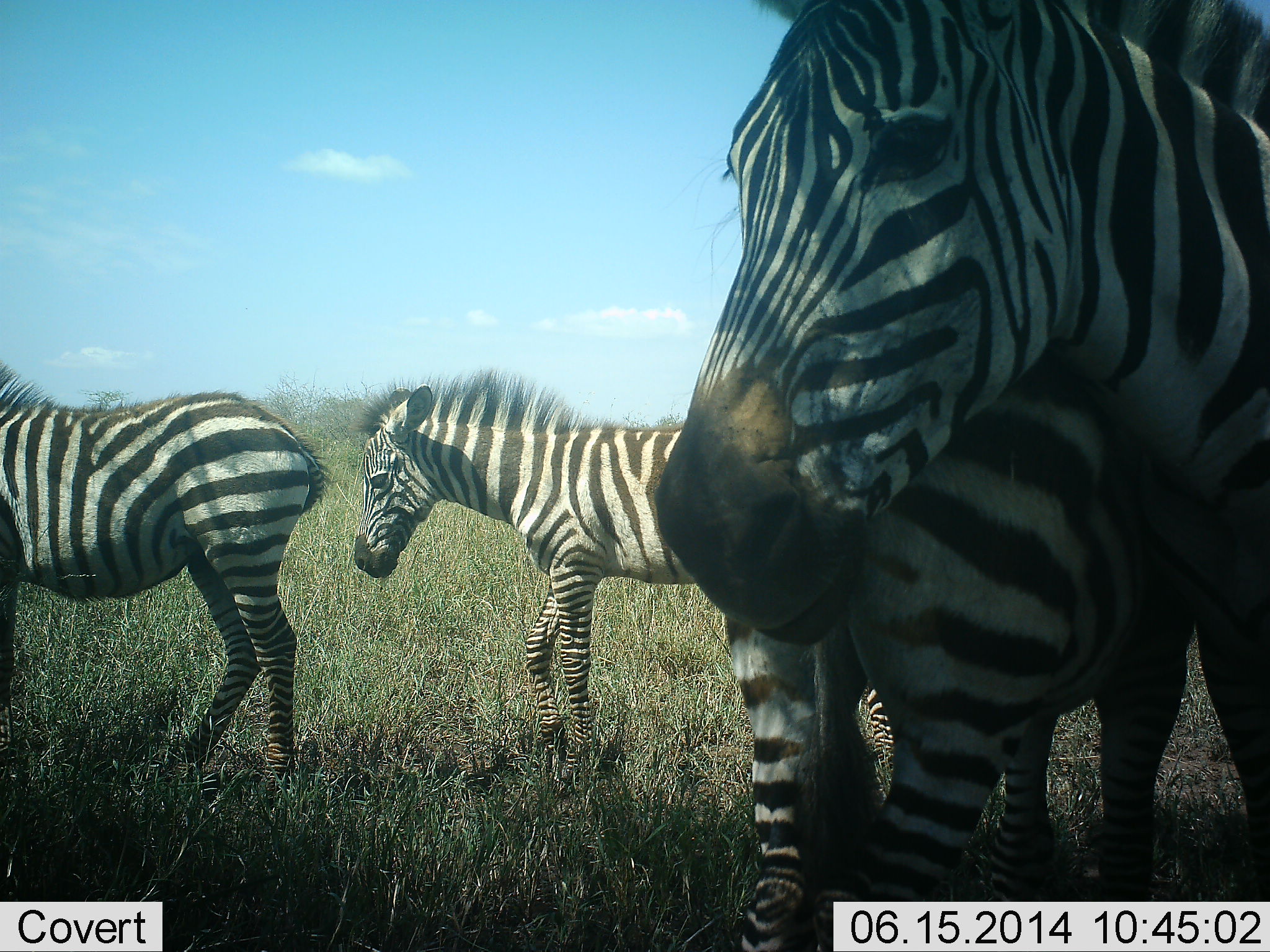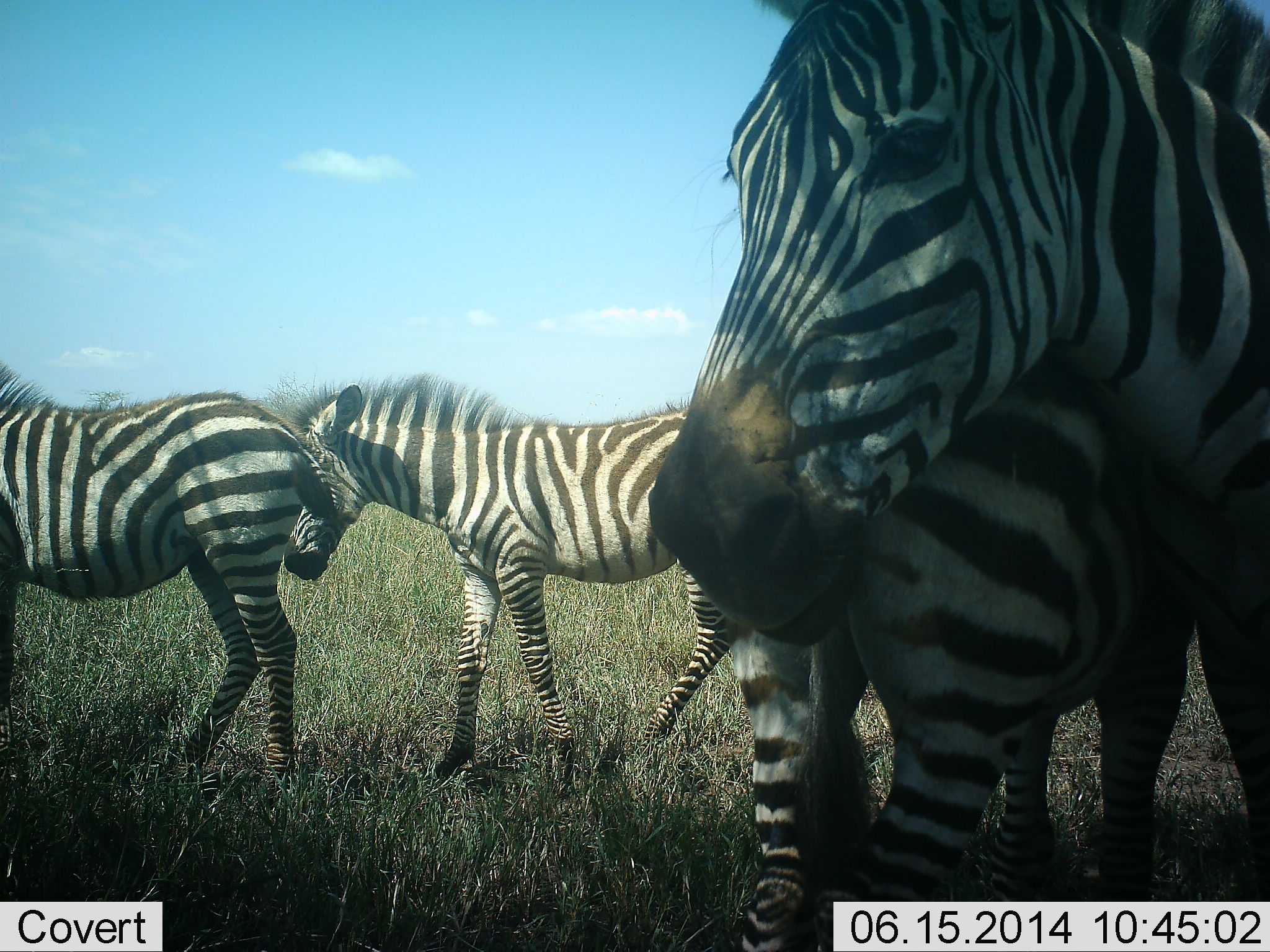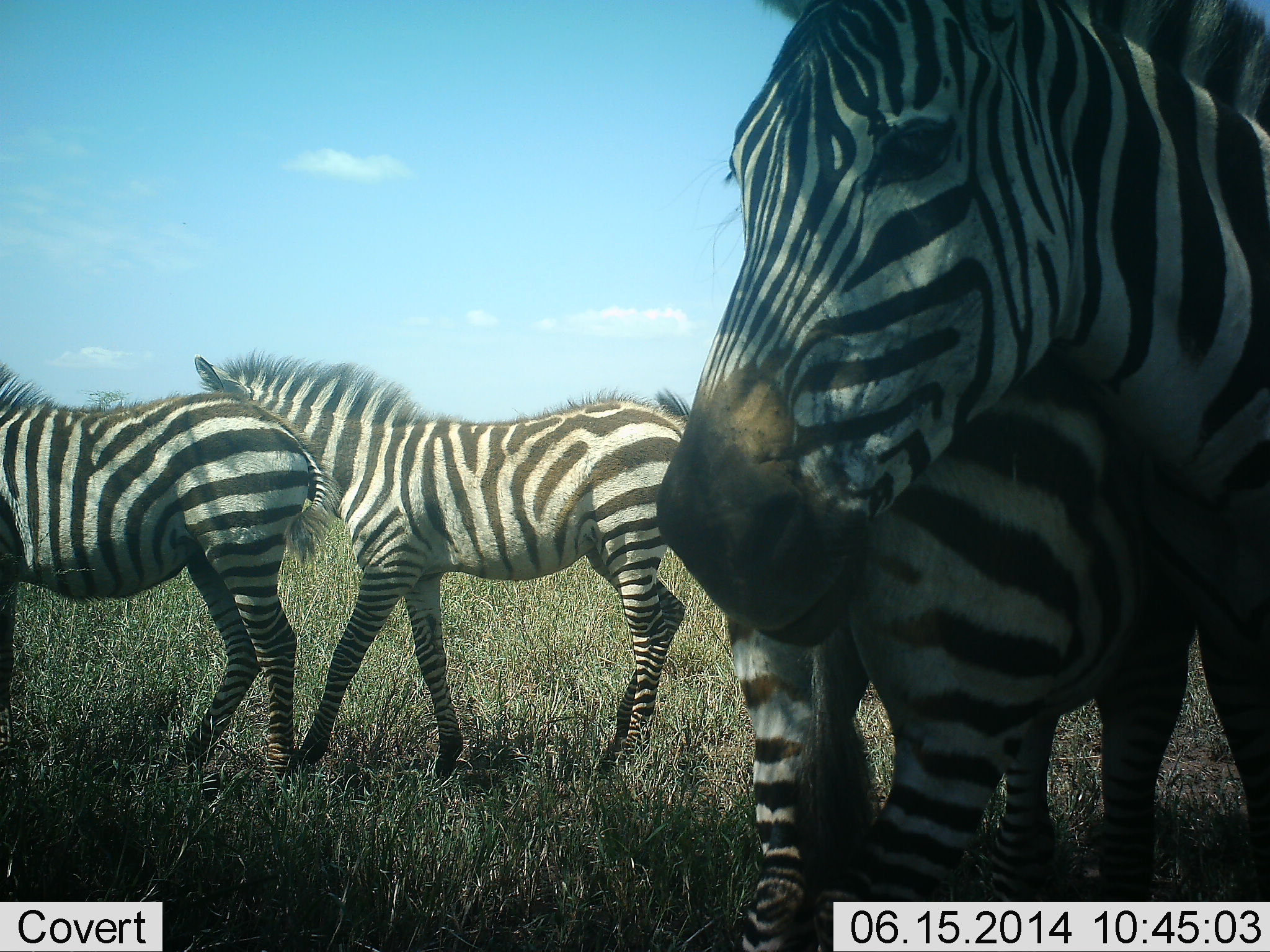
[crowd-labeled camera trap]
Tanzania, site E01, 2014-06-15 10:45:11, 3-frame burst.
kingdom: Animalia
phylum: Chordata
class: Mammalia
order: Perissodactyla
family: Equidae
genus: Equus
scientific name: Equus quagga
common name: plains zebra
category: zebra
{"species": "zebra (plains zebra) (Equus quagga)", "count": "4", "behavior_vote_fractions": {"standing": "100%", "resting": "0%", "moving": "70%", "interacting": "20%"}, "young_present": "50%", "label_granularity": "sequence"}